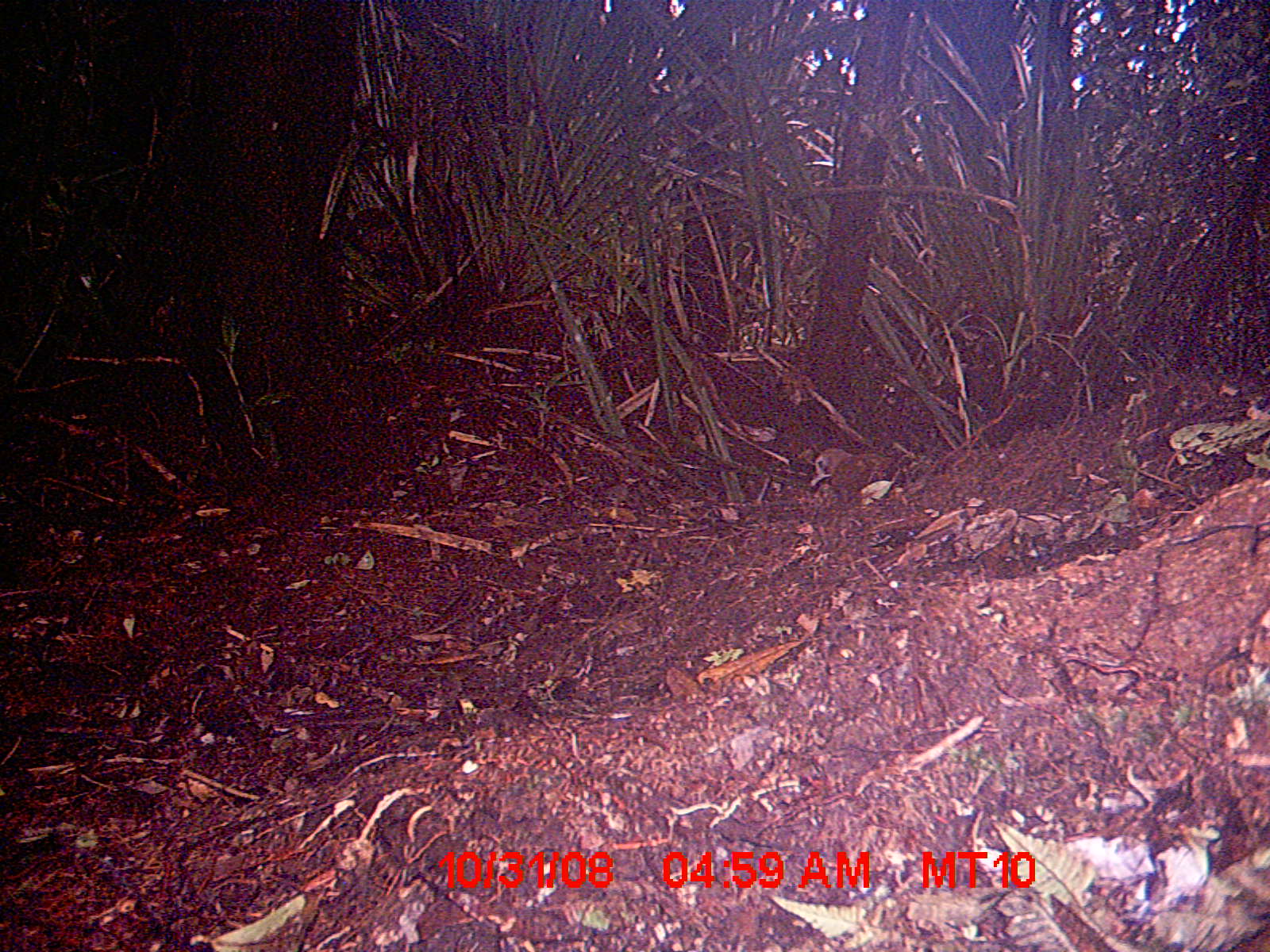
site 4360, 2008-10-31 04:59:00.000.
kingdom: Animalia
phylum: Chordata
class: Aves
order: Coraciiformes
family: Brachypteraciidae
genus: Brachypteracias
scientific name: Brachypteracias squamiger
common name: scaly ground-roller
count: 1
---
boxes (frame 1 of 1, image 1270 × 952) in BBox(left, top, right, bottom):
brachypteracias squamiger: BBox(806, 445, 907, 488)